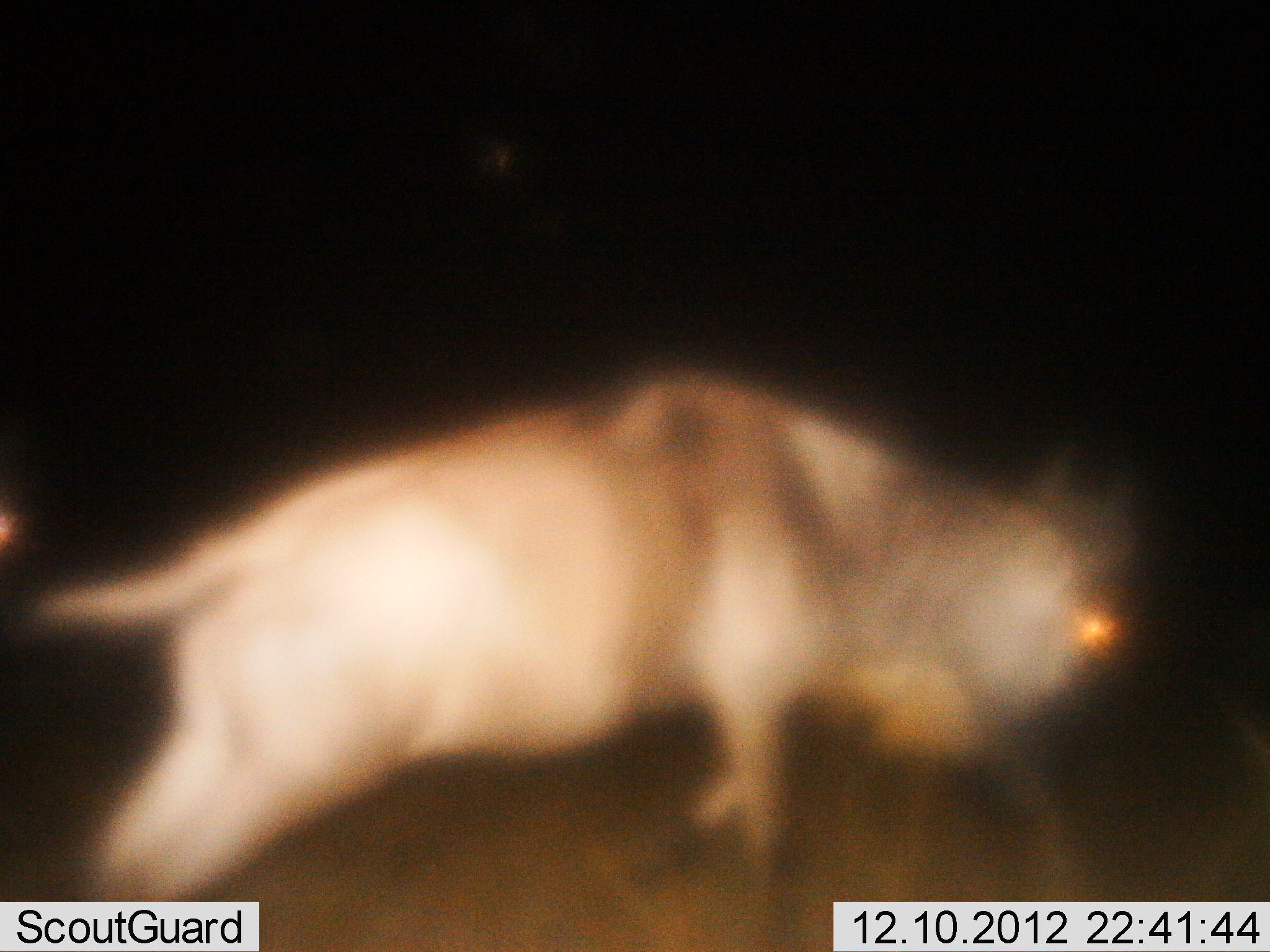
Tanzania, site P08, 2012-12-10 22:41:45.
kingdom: Animalia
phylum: Chordata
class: Mammalia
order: Artiodactyla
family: Bovidae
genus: Connochaetes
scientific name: Connochaetes taurinus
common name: blue wildebeest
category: wildebeest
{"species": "wildebeest (blue wildebeest) (Connochaetes taurinus)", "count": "1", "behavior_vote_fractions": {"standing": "10%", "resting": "0%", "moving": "90%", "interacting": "0%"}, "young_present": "0%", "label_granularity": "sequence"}